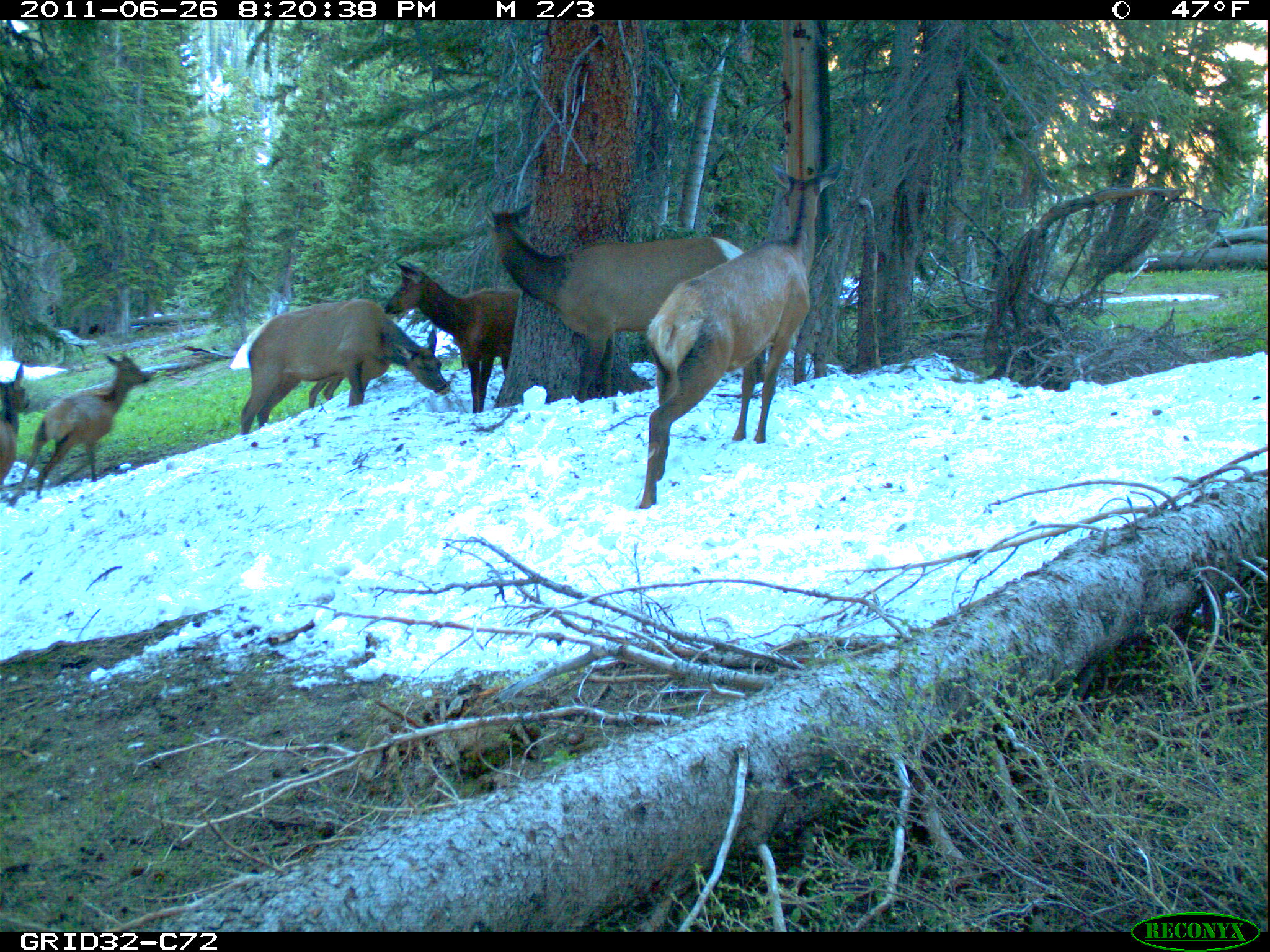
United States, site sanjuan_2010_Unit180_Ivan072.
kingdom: Animalia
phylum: Chordata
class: Mammalia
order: Artiodactyla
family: Cervidae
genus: Cervus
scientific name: Cervus elaphus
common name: red deer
Cervus elaphus (red deer).